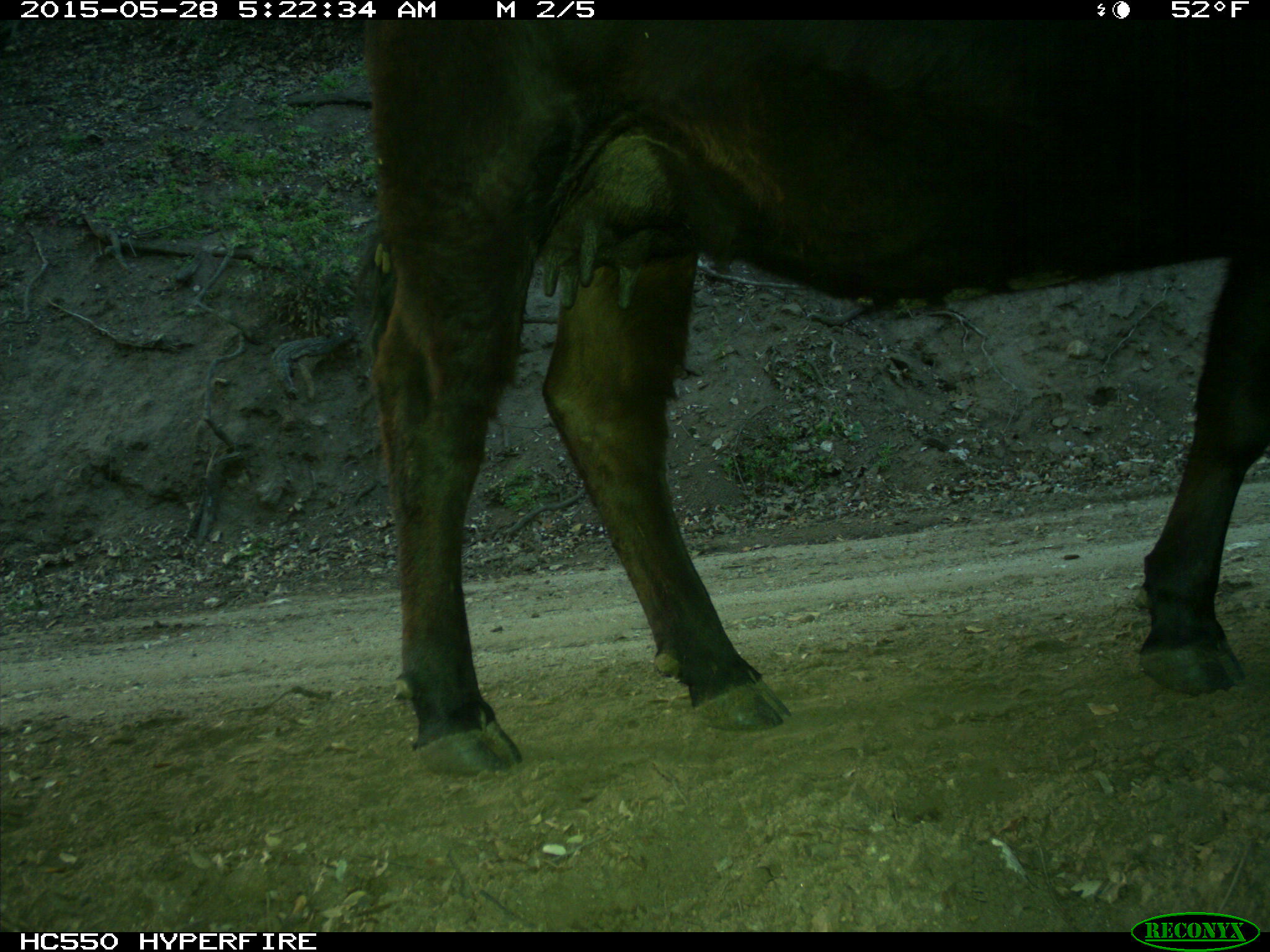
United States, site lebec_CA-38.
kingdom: Animalia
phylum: Chordata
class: Mammalia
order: Artiodactyla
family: Bovidae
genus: Bos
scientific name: Bos taurus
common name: domestic cow